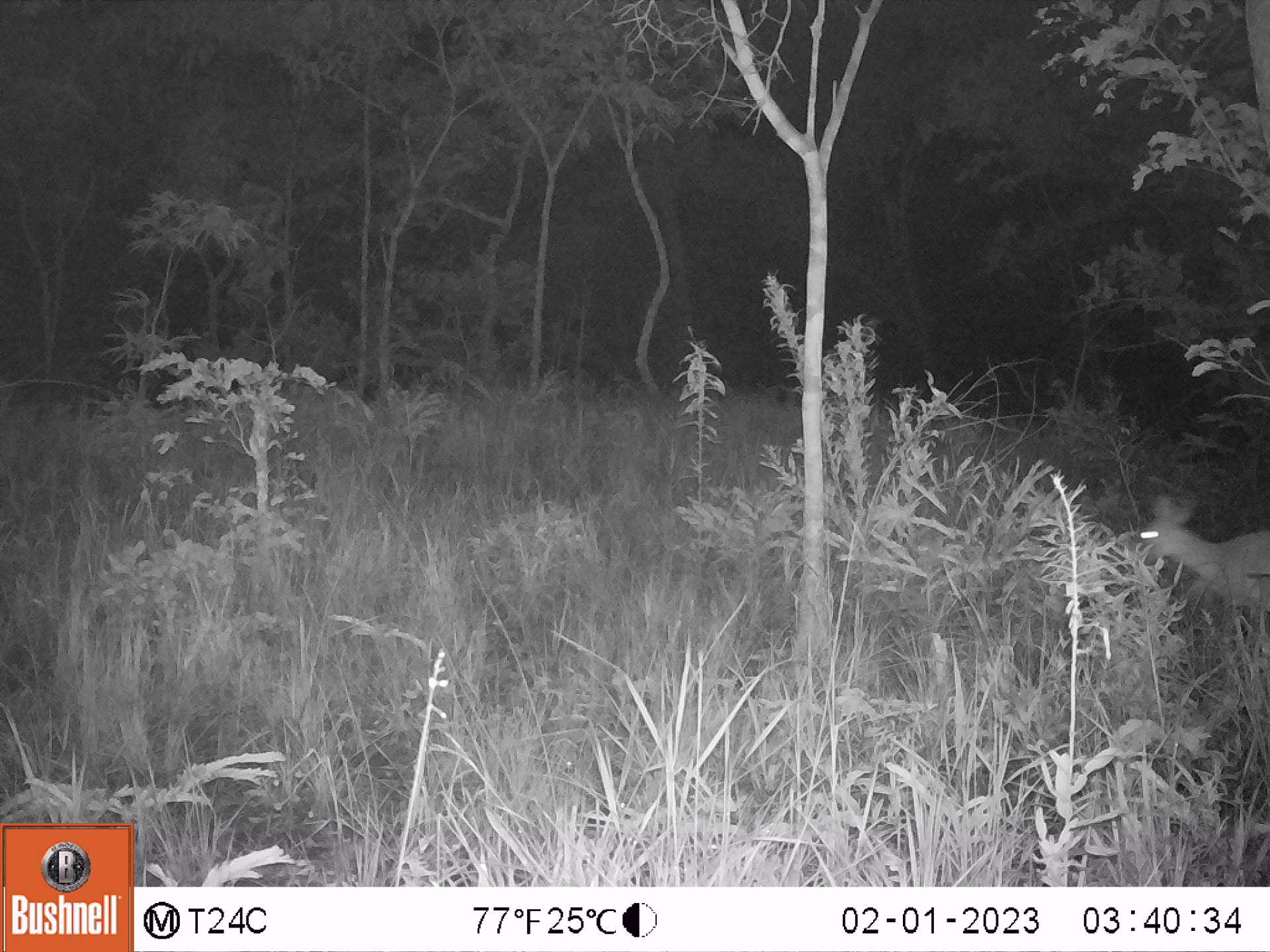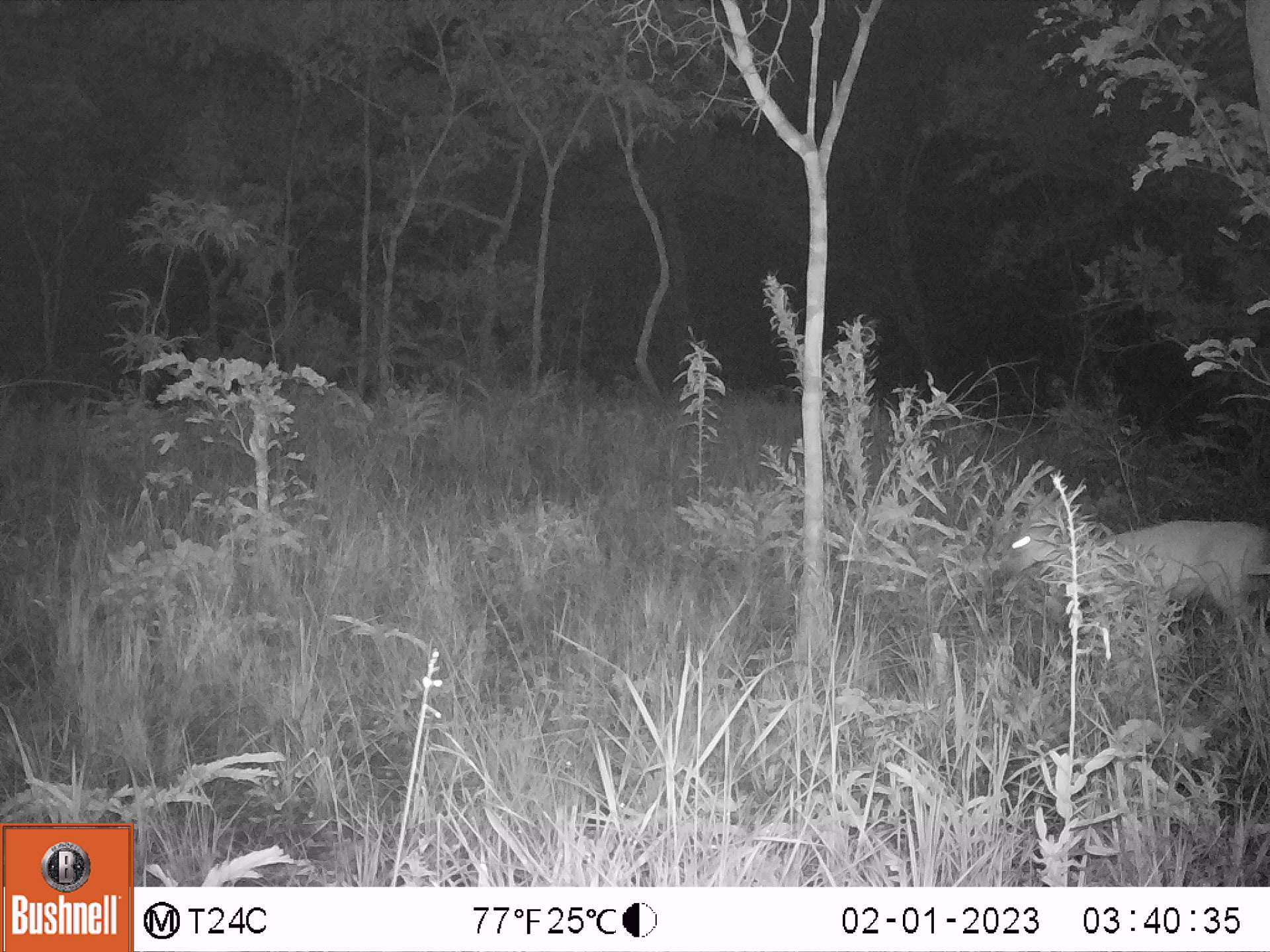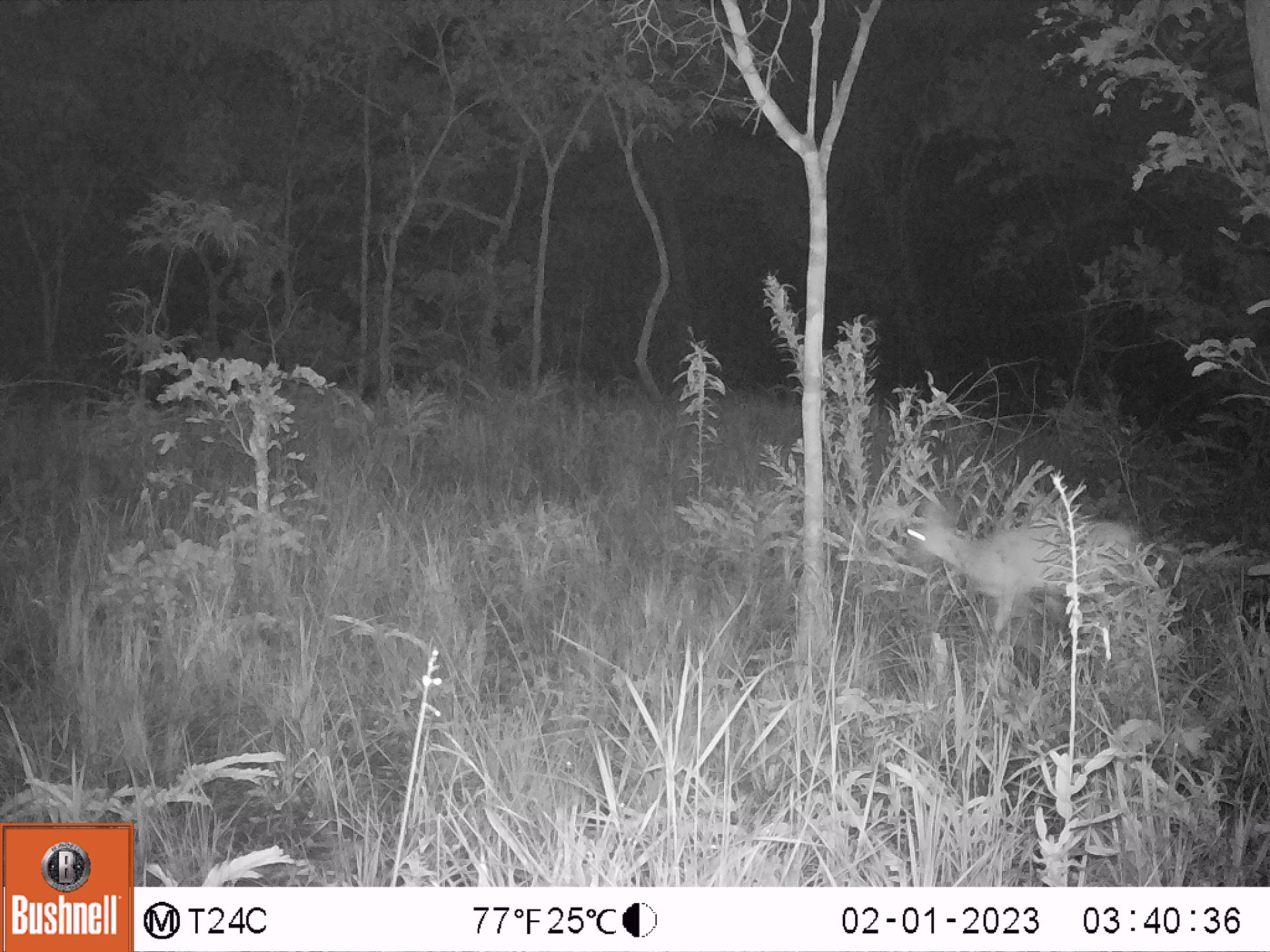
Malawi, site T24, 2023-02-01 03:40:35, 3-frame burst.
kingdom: Animalia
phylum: Chordata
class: Mammalia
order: Artiodactyla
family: Bovidae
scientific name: Antilopinae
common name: small antelope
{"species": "small antelope (Antilopinae)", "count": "1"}